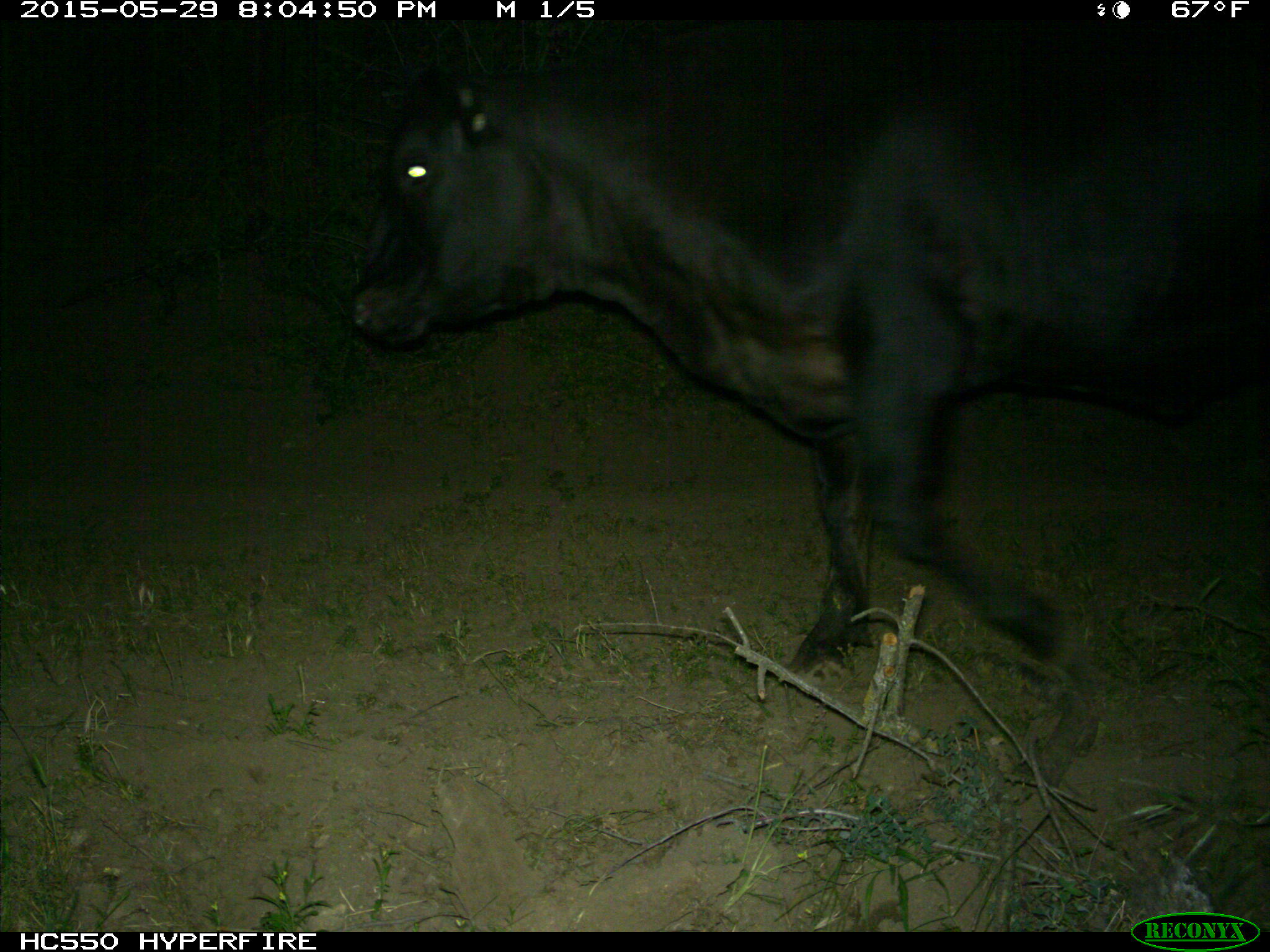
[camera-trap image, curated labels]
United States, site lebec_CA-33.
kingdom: Animalia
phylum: Chordata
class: Mammalia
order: Artiodactyla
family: Bovidae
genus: Bos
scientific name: Bos taurus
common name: domestic cow